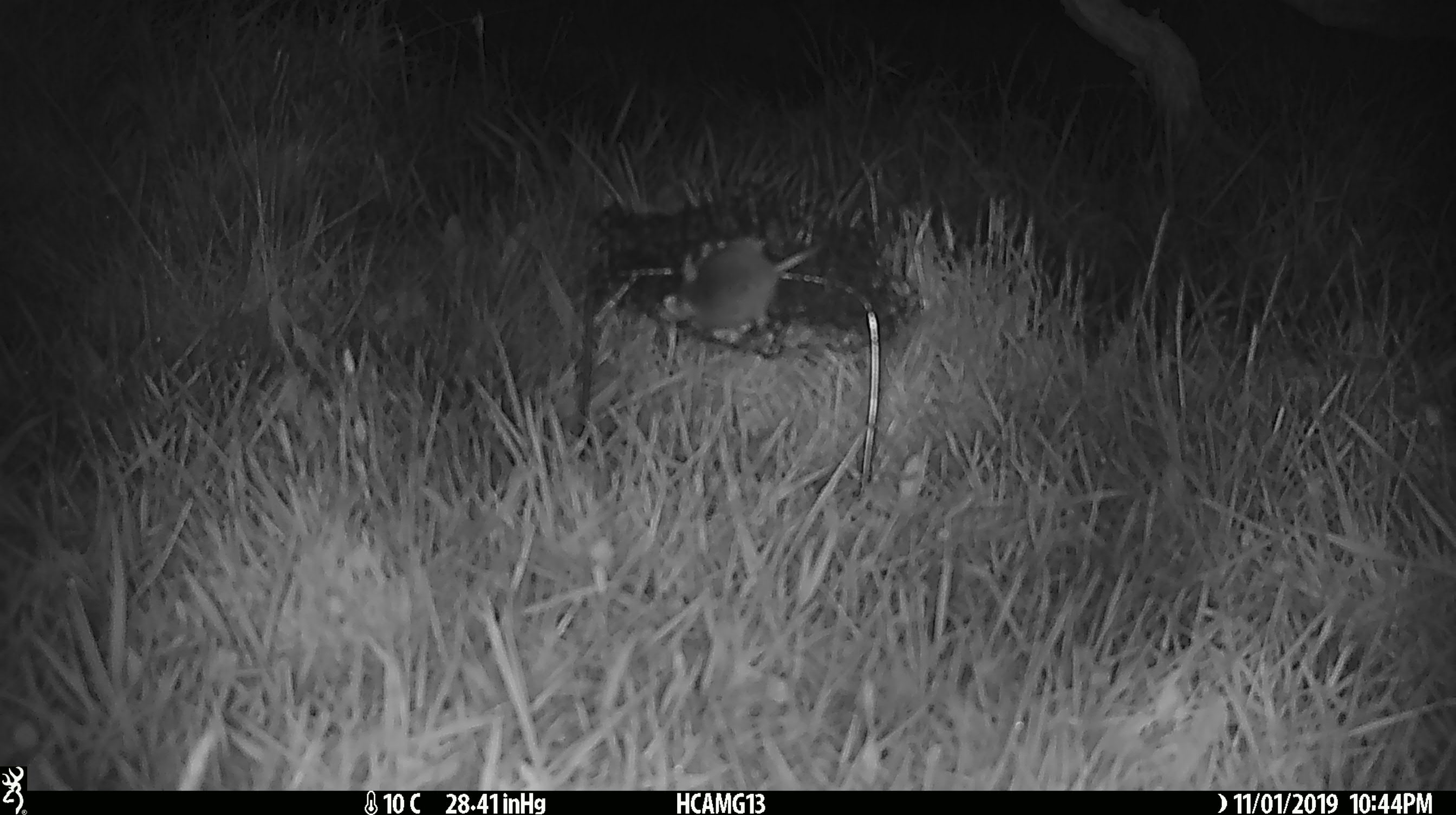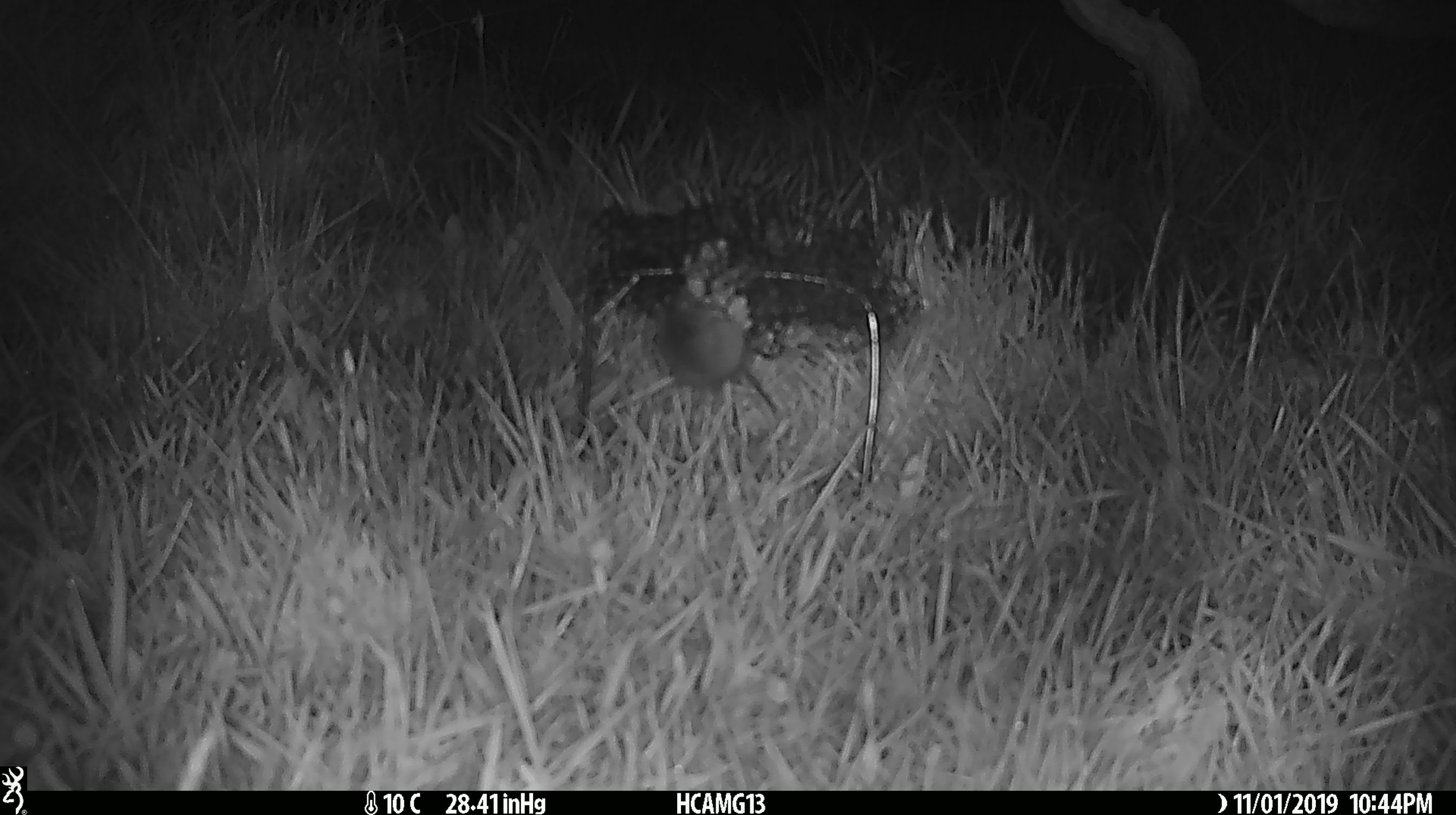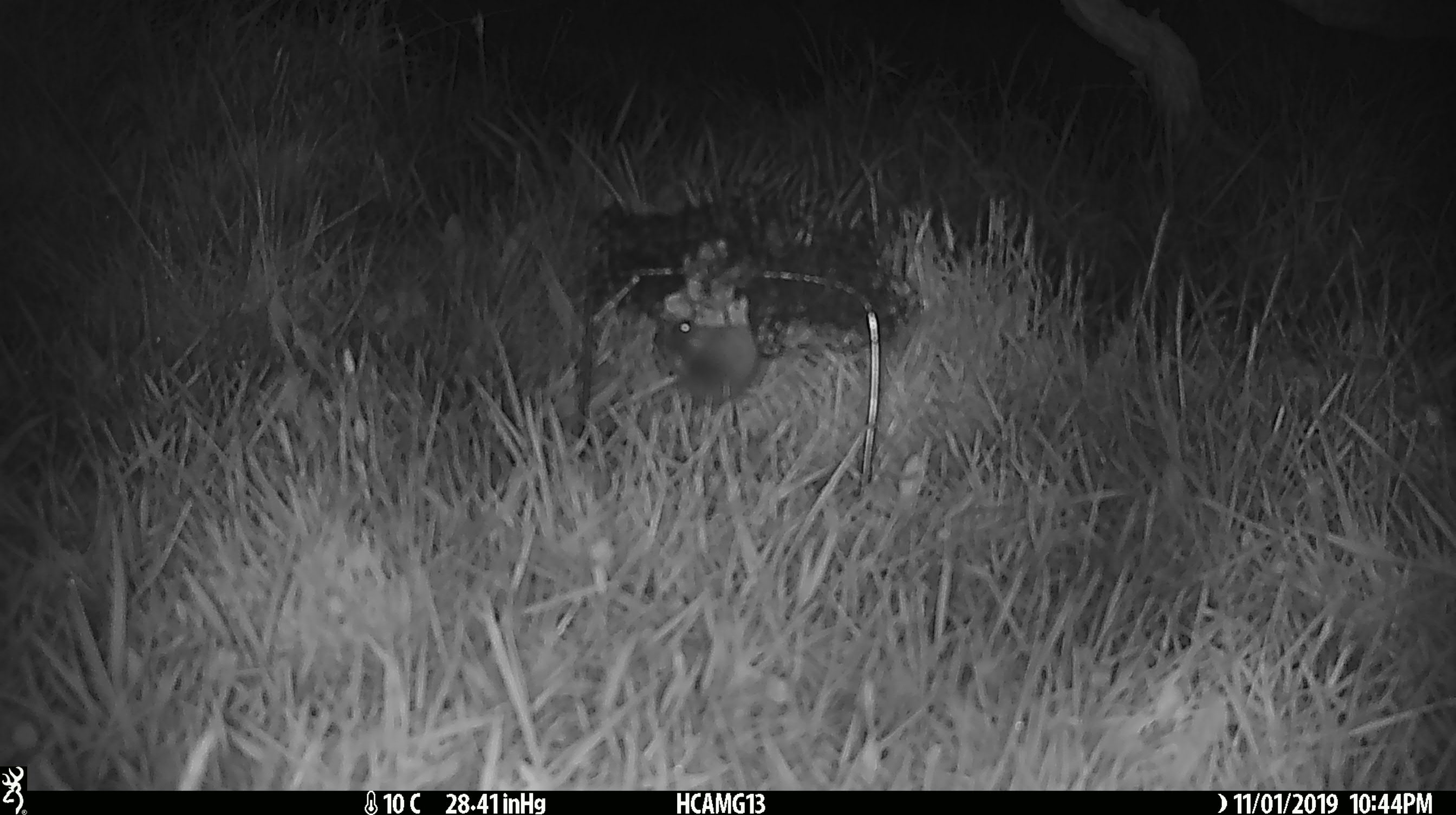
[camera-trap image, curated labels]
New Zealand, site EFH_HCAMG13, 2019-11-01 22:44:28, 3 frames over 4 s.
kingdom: Animalia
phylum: Chordata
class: Mammalia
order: Rodentia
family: Muridae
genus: Mus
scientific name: Mus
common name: mouse